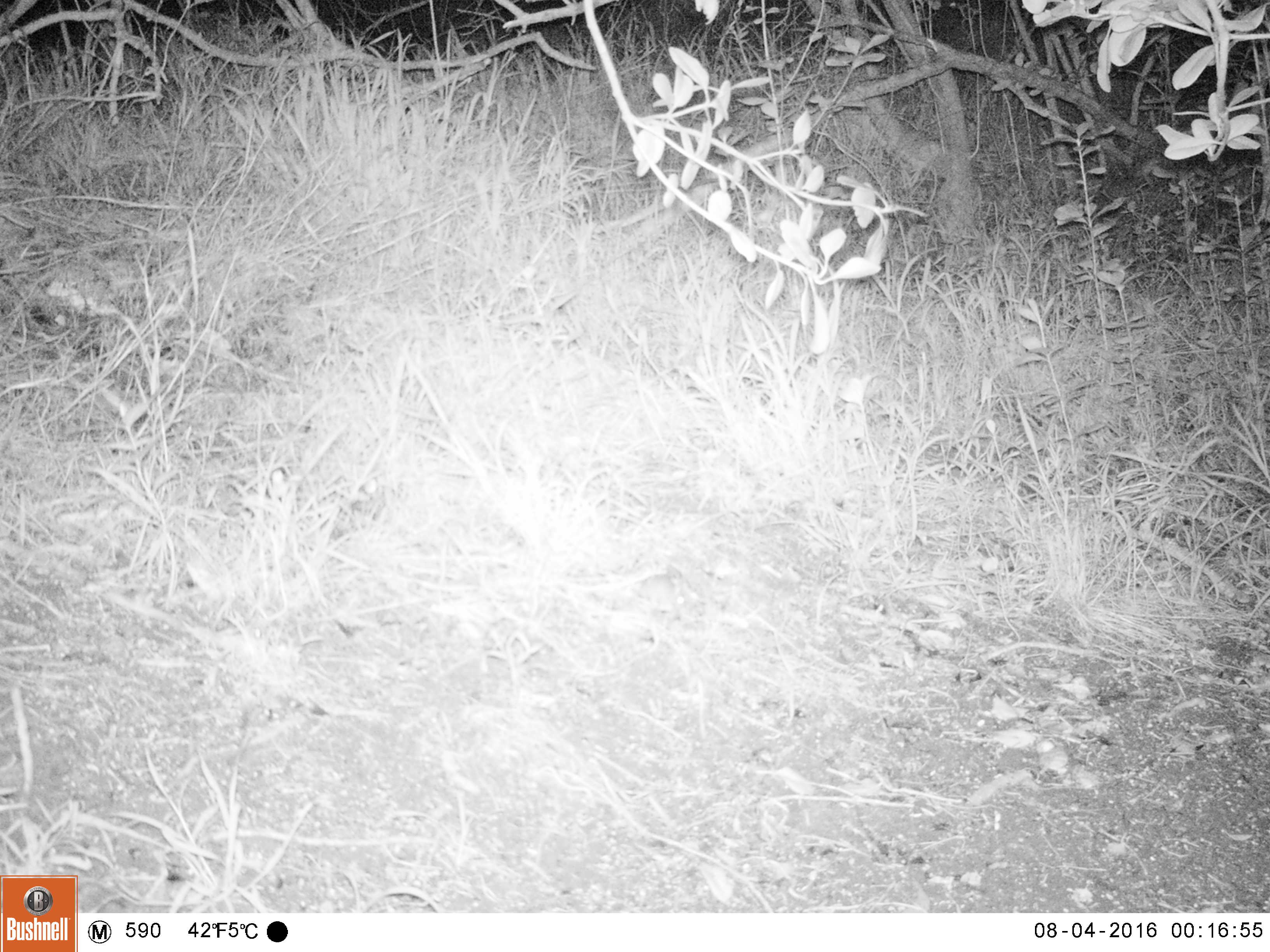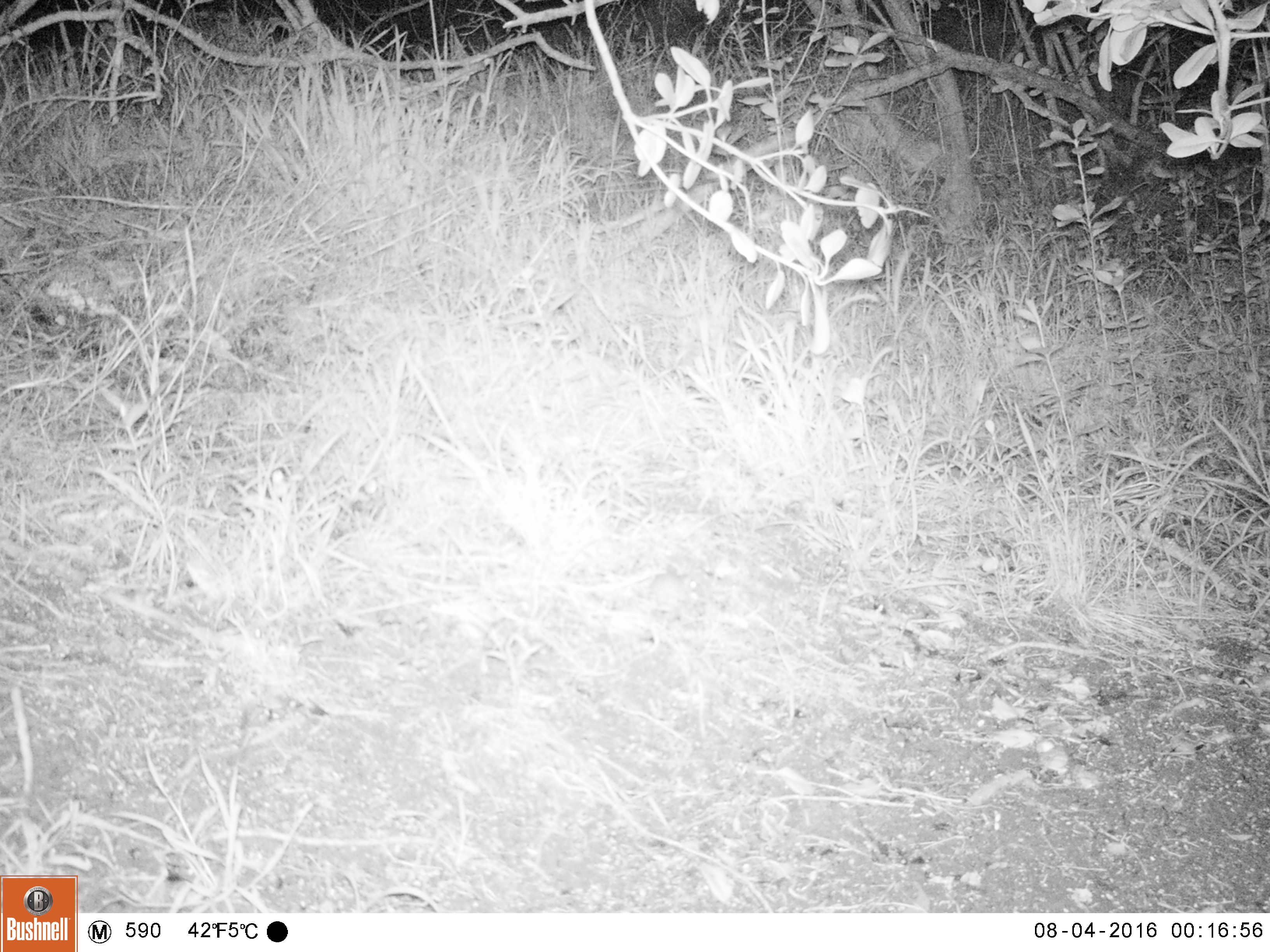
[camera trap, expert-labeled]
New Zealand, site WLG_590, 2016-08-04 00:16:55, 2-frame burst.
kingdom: Animalia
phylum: Chordata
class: Mammalia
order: Rodentia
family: Muridae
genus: Mus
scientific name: Mus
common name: mouse